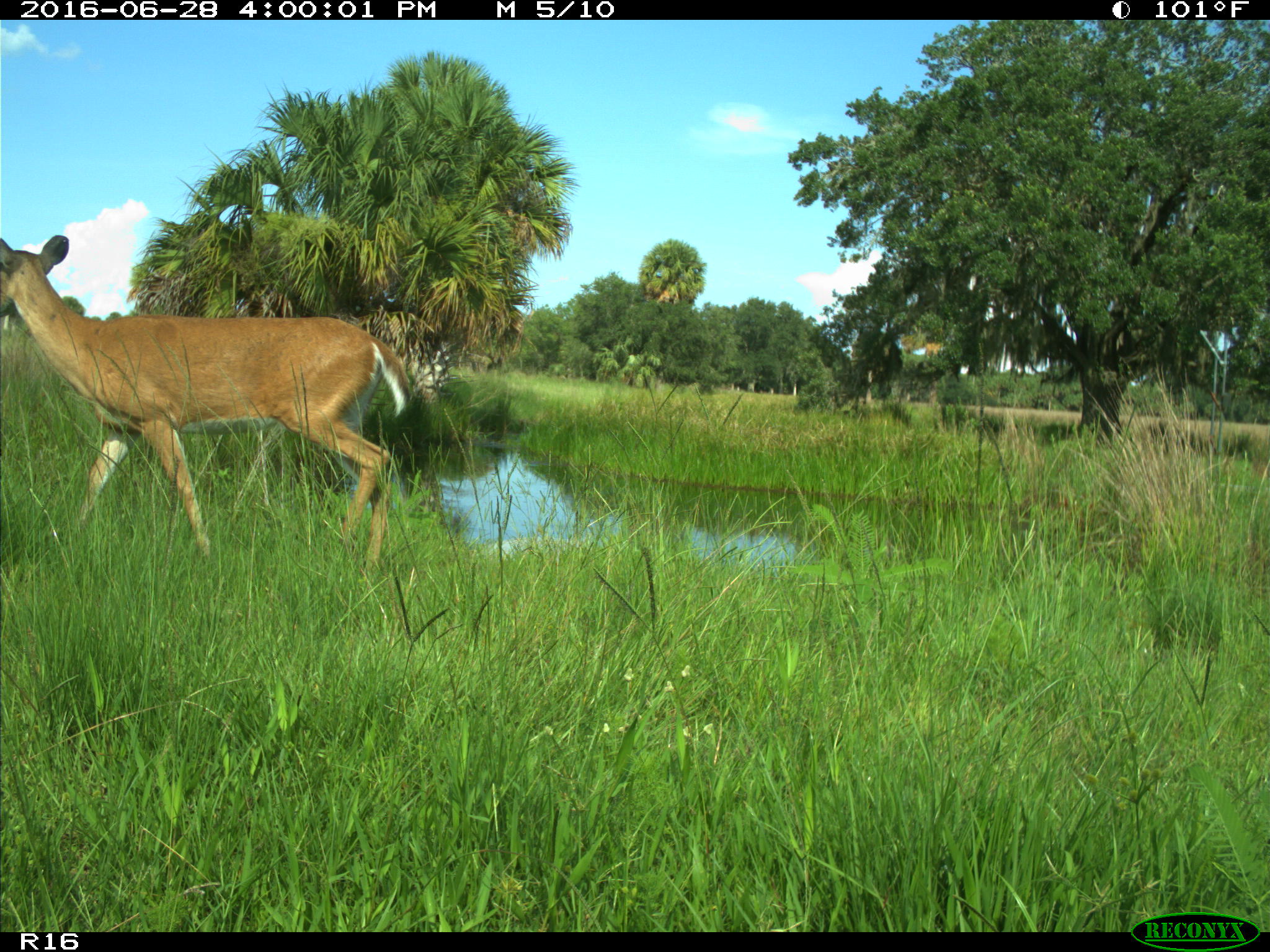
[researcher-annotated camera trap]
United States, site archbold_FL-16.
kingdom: Animalia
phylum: Chordata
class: Mammalia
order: Artiodactyla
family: Cervidae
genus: Odocoileus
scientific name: Odocoileus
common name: deer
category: unidentified deer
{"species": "unidentified deer (deer) (Odocoileus)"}